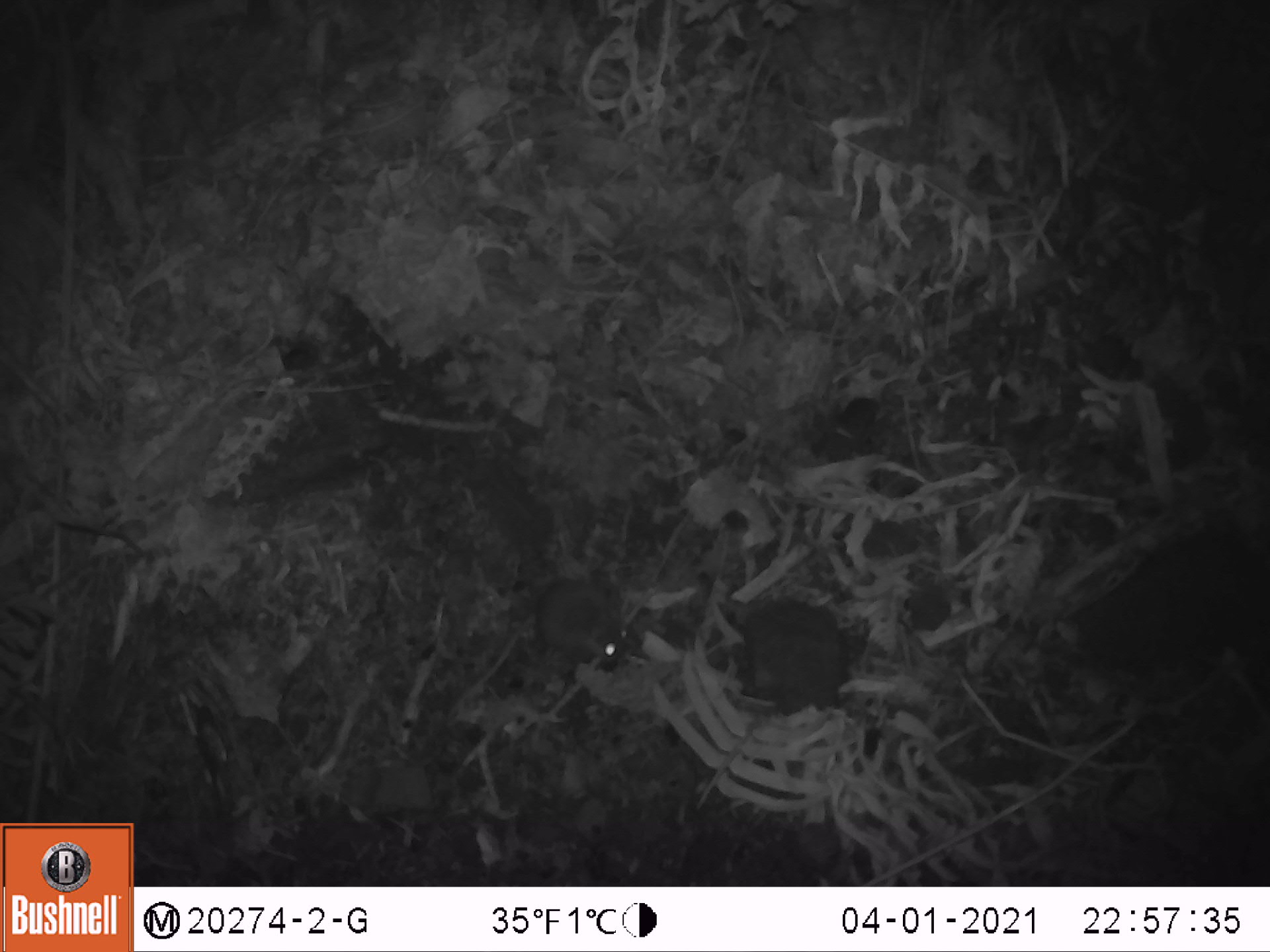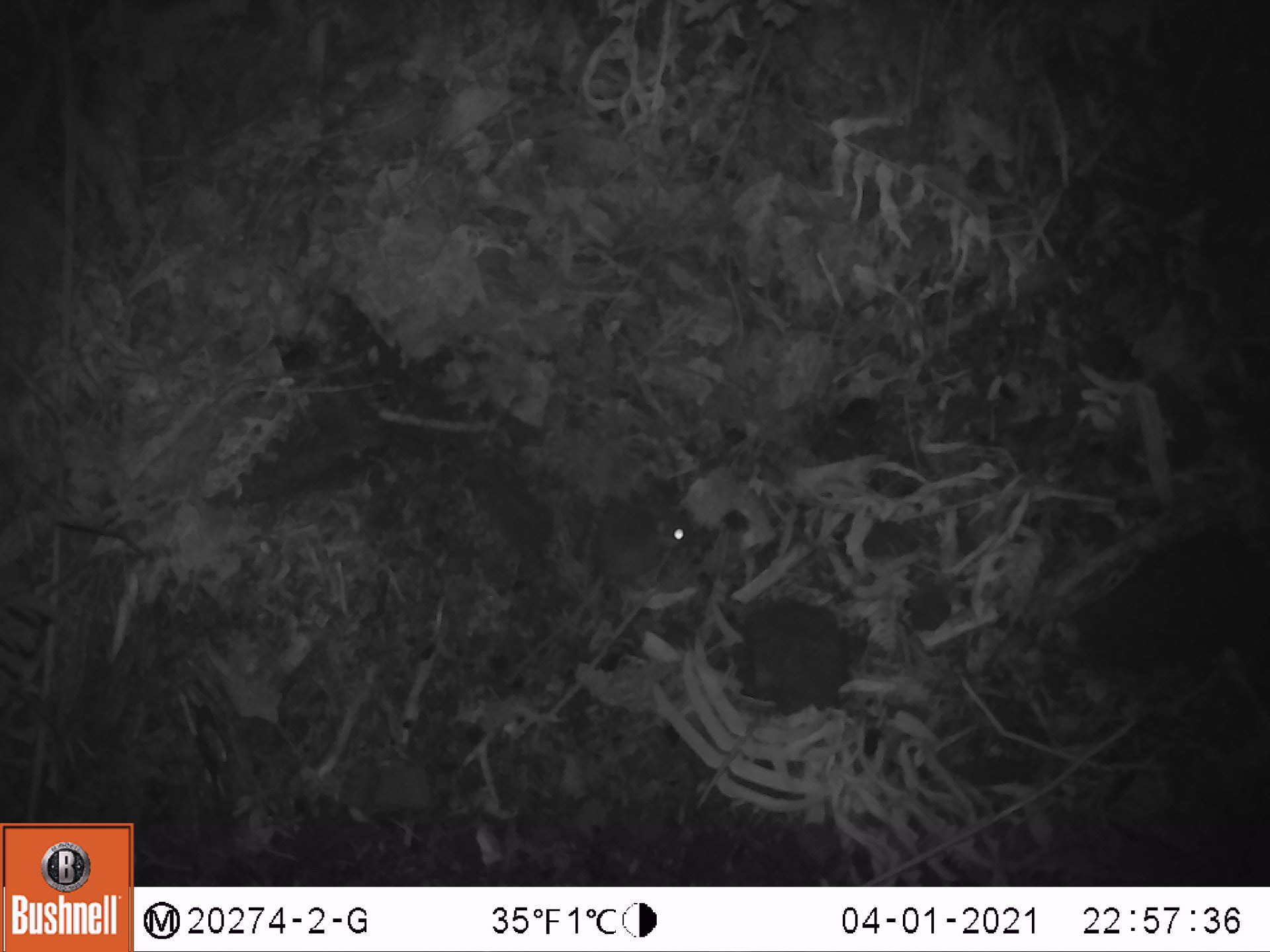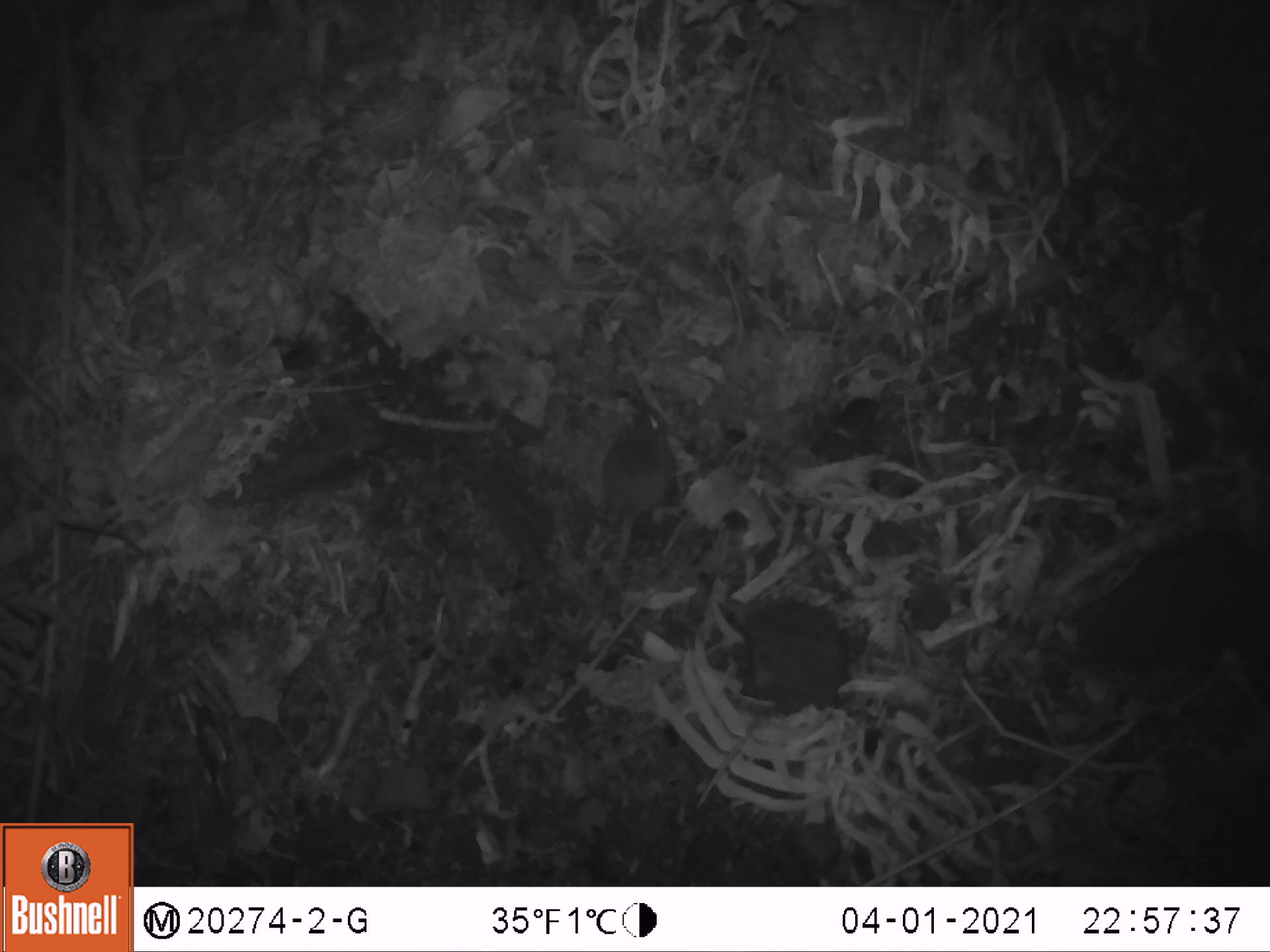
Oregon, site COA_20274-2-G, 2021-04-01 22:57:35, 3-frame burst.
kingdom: Animalia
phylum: Chordata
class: Mammalia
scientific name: Mammalia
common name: small mammal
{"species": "small mammal (Mammalia)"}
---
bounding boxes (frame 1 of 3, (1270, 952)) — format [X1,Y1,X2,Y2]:
small mammal: [527,565,638,670]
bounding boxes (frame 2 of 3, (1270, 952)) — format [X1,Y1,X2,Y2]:
small mammal: [576,493,723,603]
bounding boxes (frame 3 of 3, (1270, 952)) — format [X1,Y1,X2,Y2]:
small mammal: [597,406,681,595]